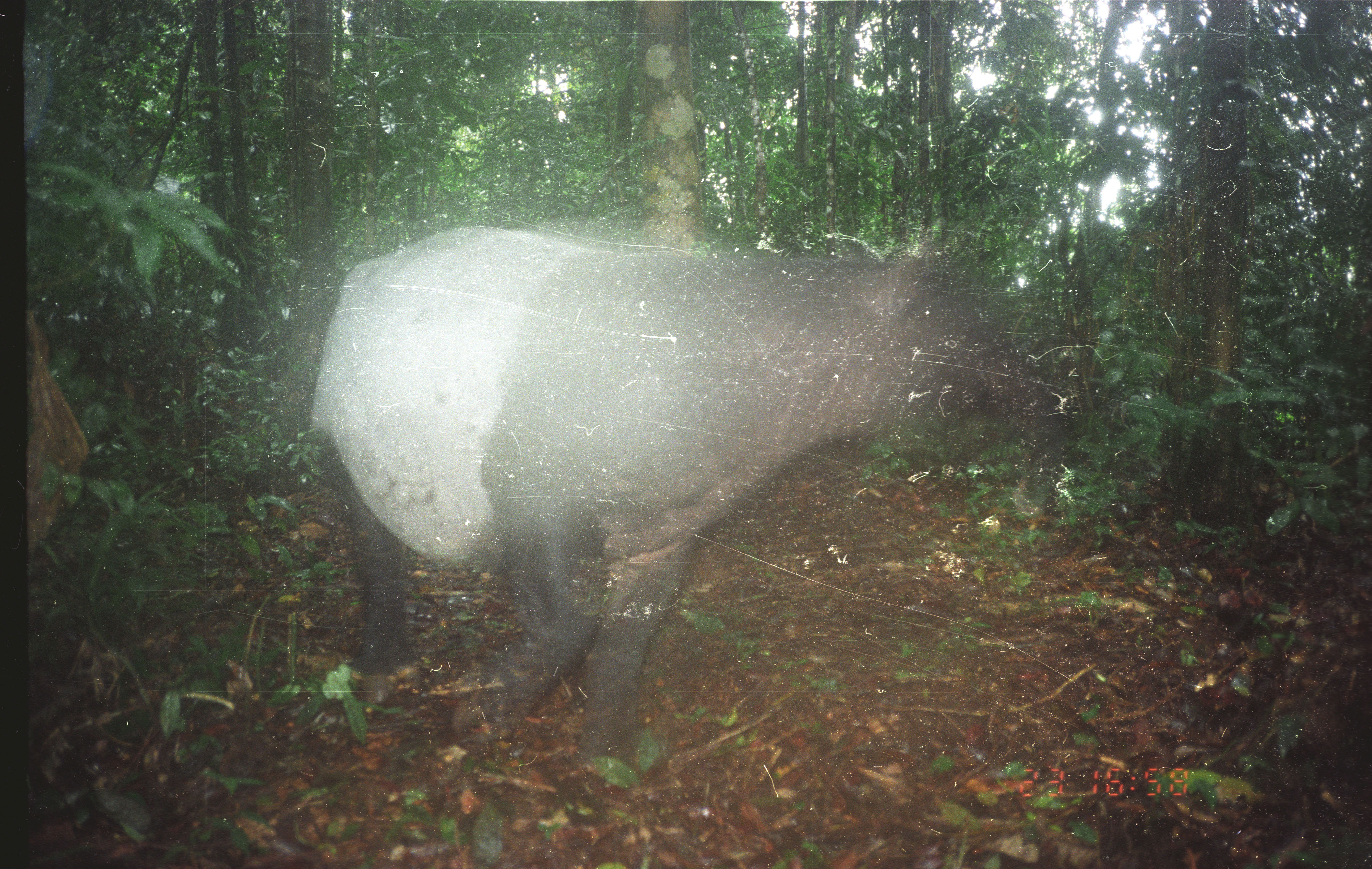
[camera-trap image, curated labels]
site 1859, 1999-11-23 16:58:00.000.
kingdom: Animalia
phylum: Chordata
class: Mammalia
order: Perissodactyla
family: Tapiridae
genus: Tapirus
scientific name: Tapirus indicus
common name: malayan tapir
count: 1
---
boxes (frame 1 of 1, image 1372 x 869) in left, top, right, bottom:
tapirus indicus: 310, 226, 1061, 763